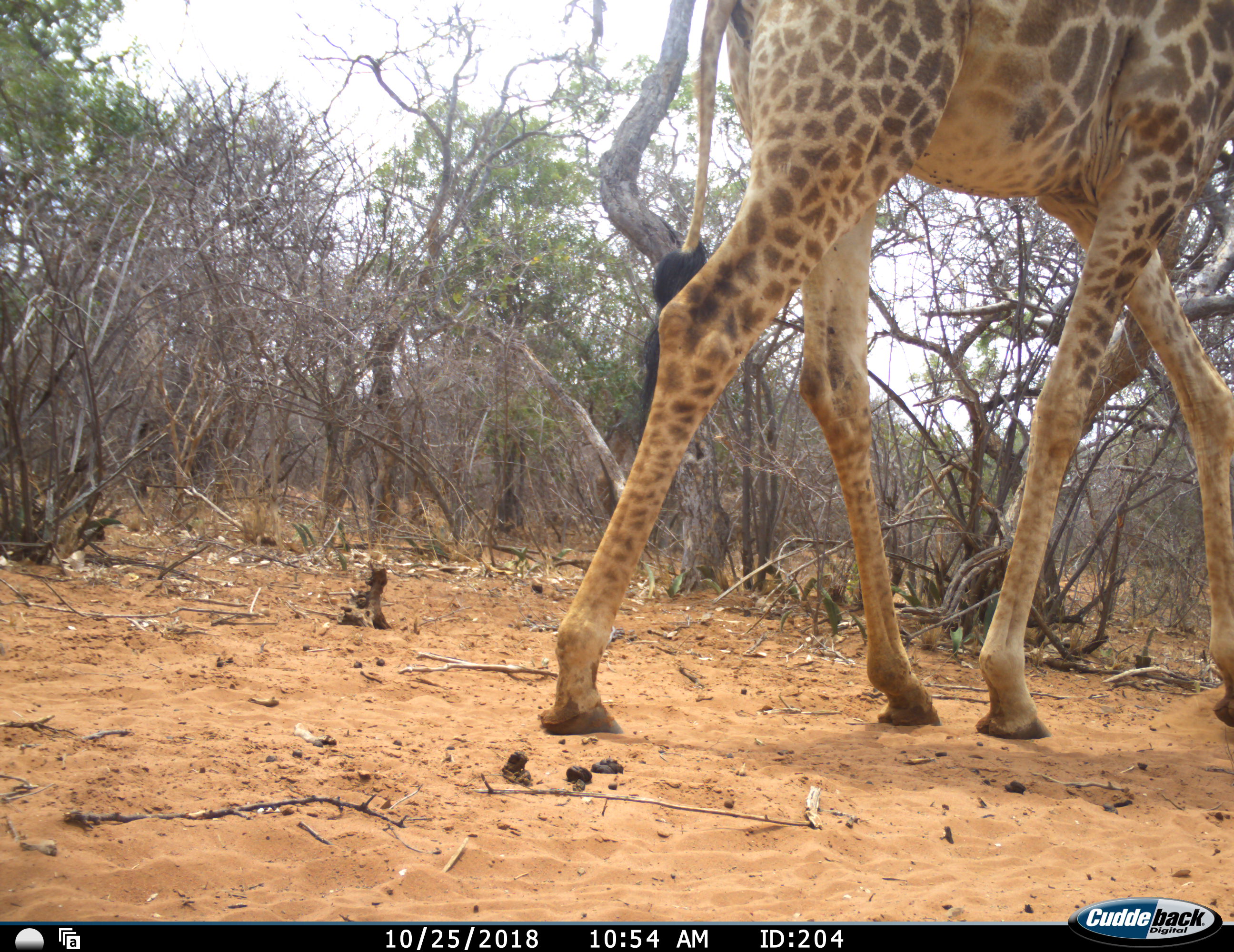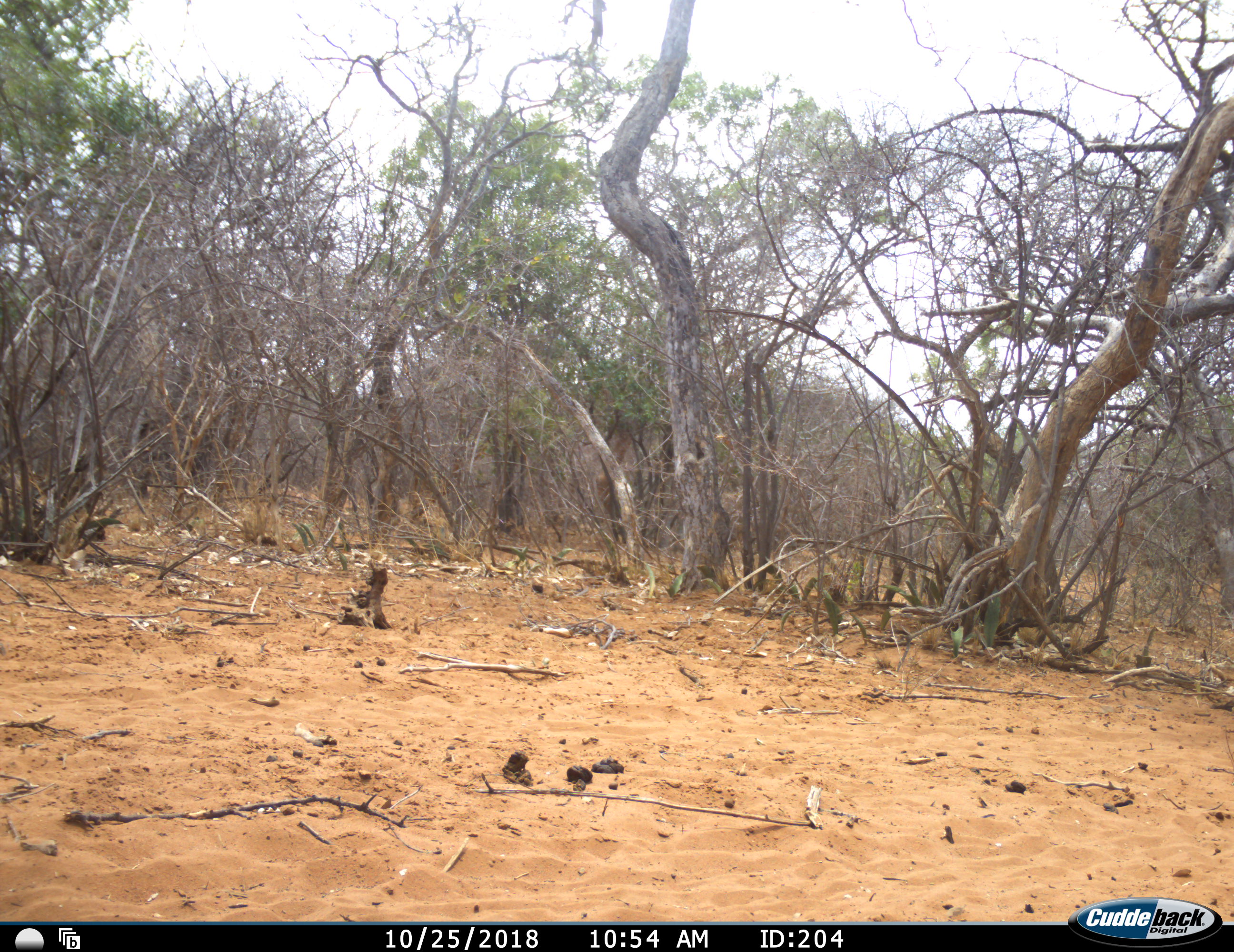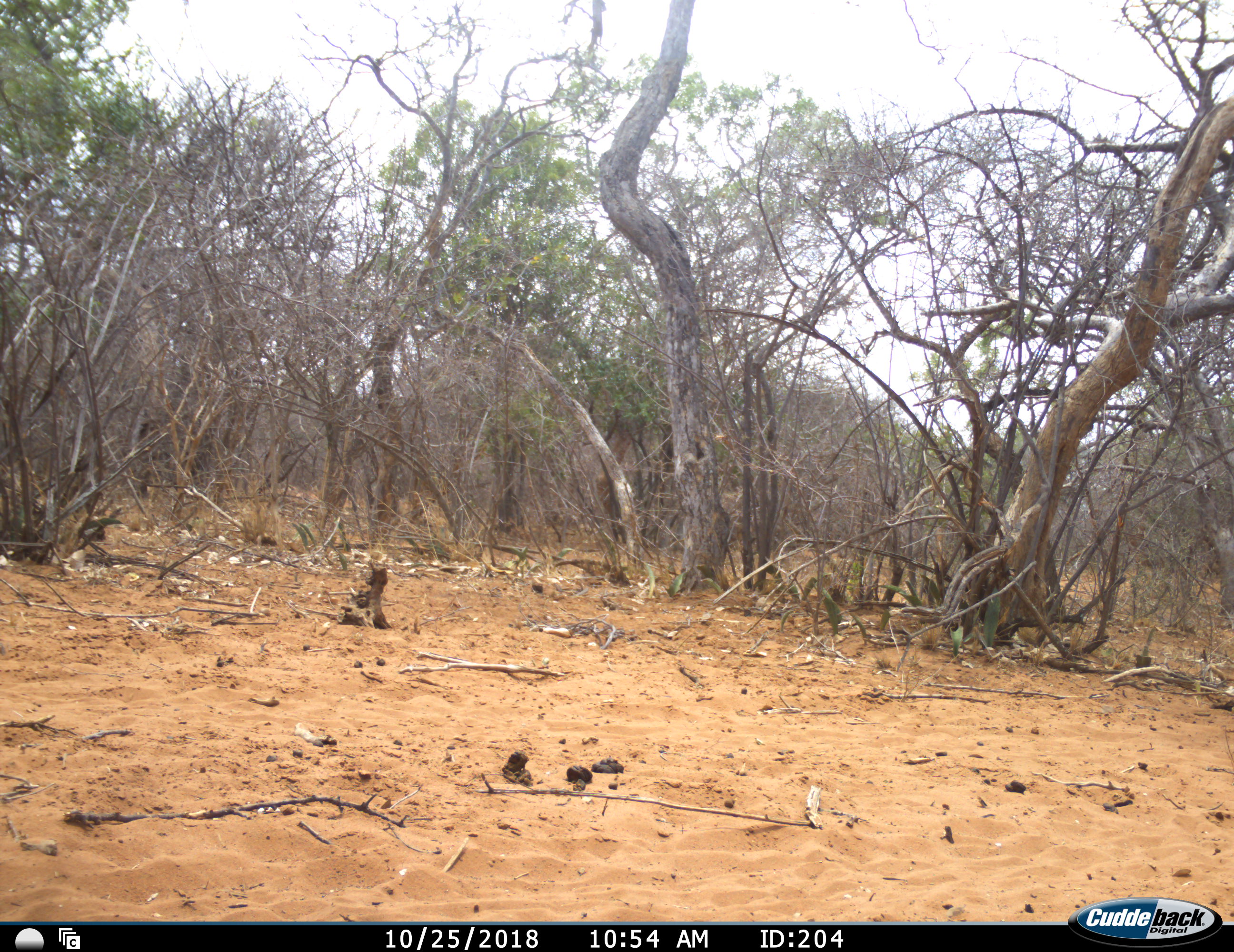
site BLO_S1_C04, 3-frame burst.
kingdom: Animalia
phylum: Chordata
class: Mammalia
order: Artiodactyla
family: Giraffidae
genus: Giraffa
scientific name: Giraffa camelopardalis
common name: giraffe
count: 1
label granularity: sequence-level